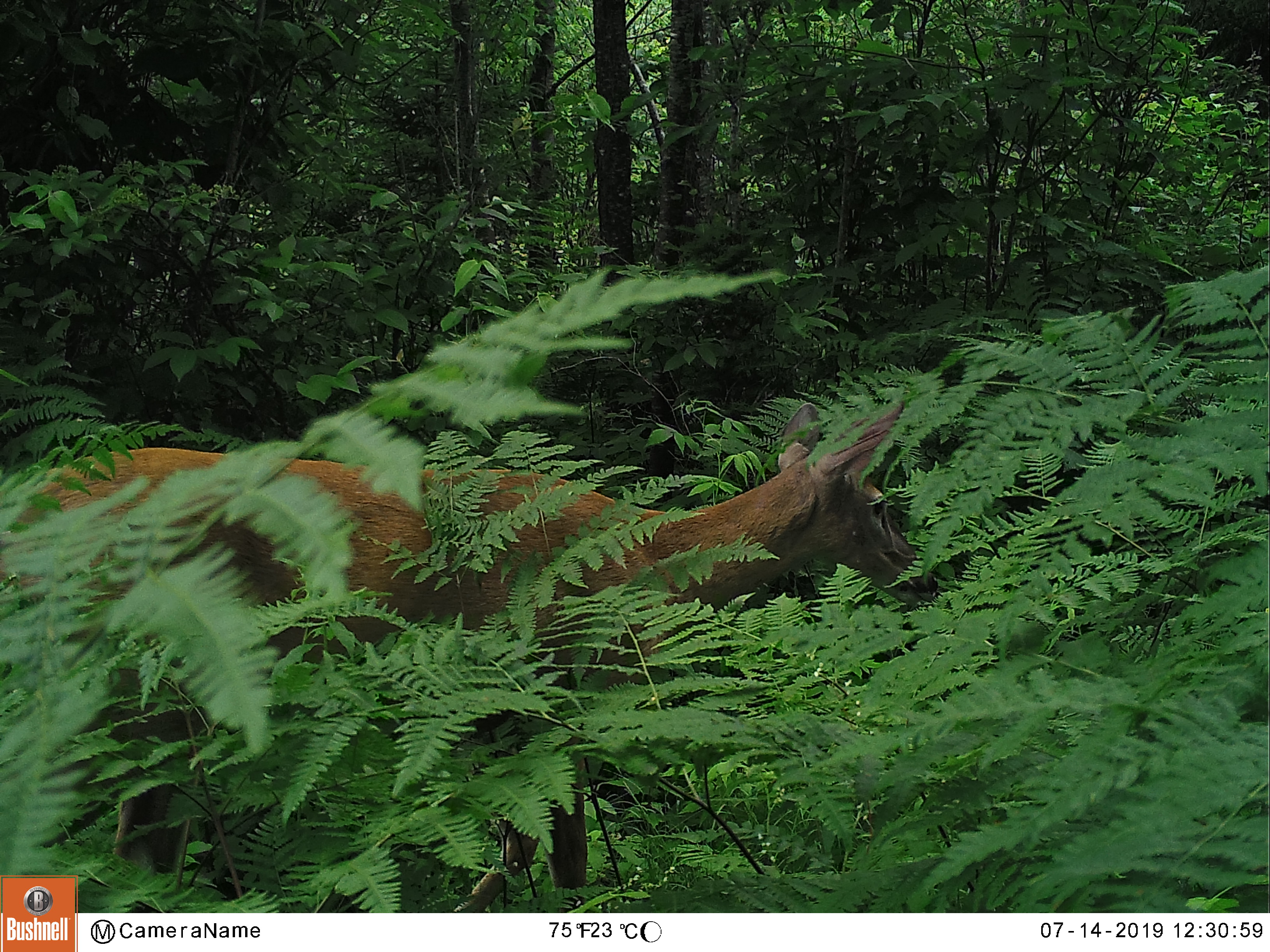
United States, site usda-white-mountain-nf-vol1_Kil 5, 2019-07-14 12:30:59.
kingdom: Animalia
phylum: Chordata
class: Mammalia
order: Artiodactyla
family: Cervidae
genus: Odocoileus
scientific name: Odocoileus virginianus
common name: white-tailed deer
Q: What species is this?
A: White-tailed deer (Odocoileus virginianus).